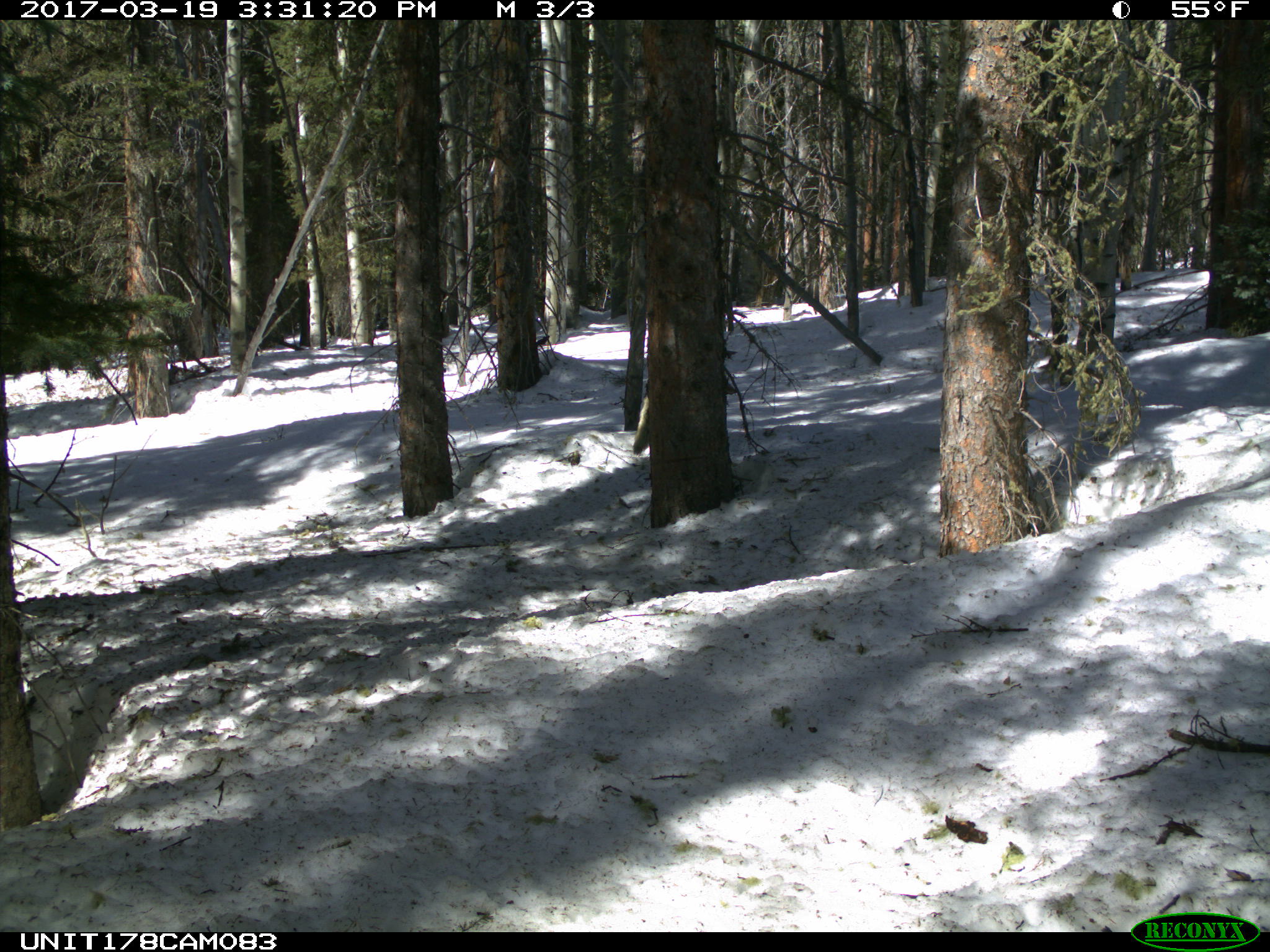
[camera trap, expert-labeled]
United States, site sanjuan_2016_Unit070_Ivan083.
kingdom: Animalia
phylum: Chordata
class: Mammalia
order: Carnivora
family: Canidae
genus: Canis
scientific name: Canis latrans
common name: coyote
Canis latrans (coyote).